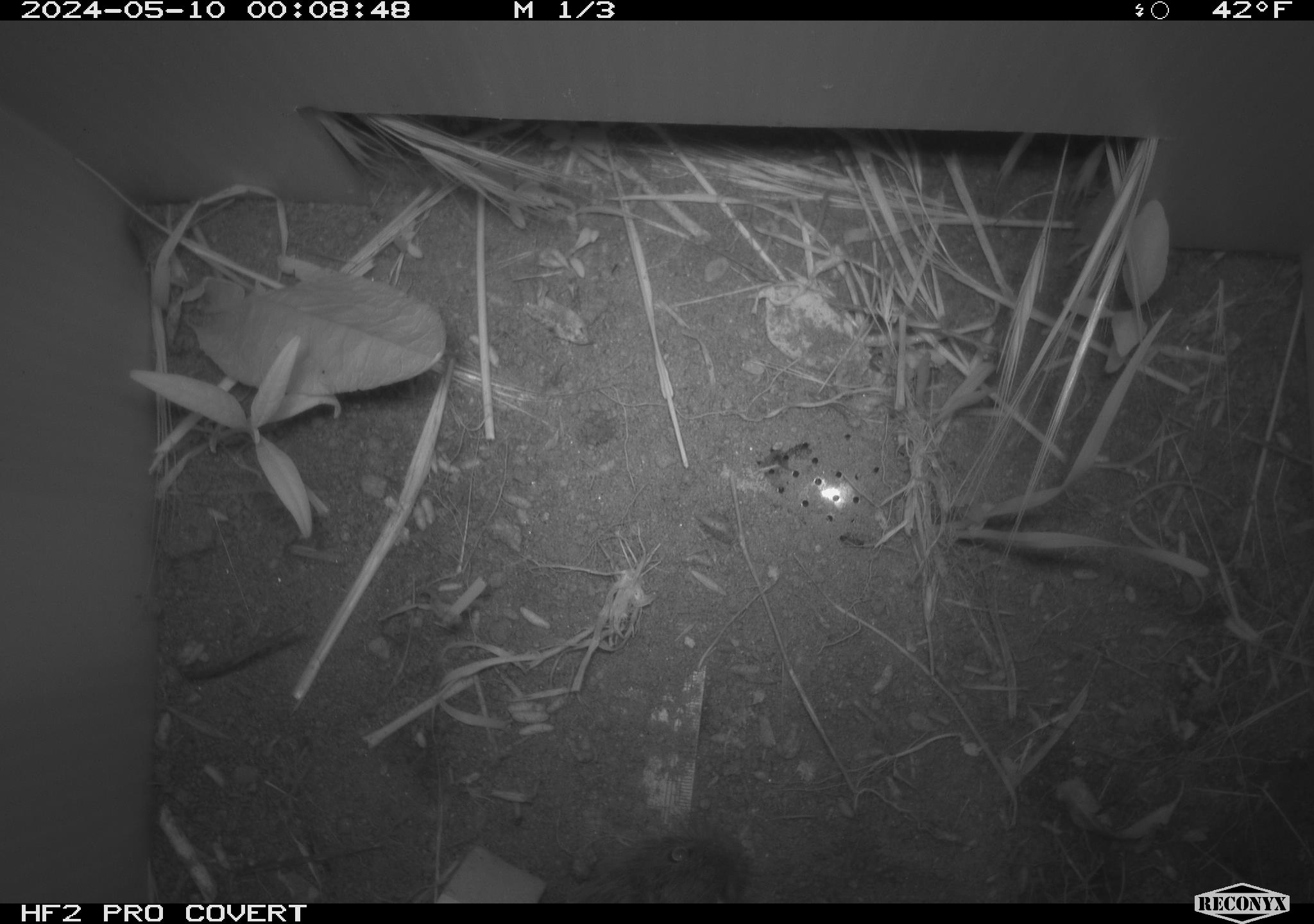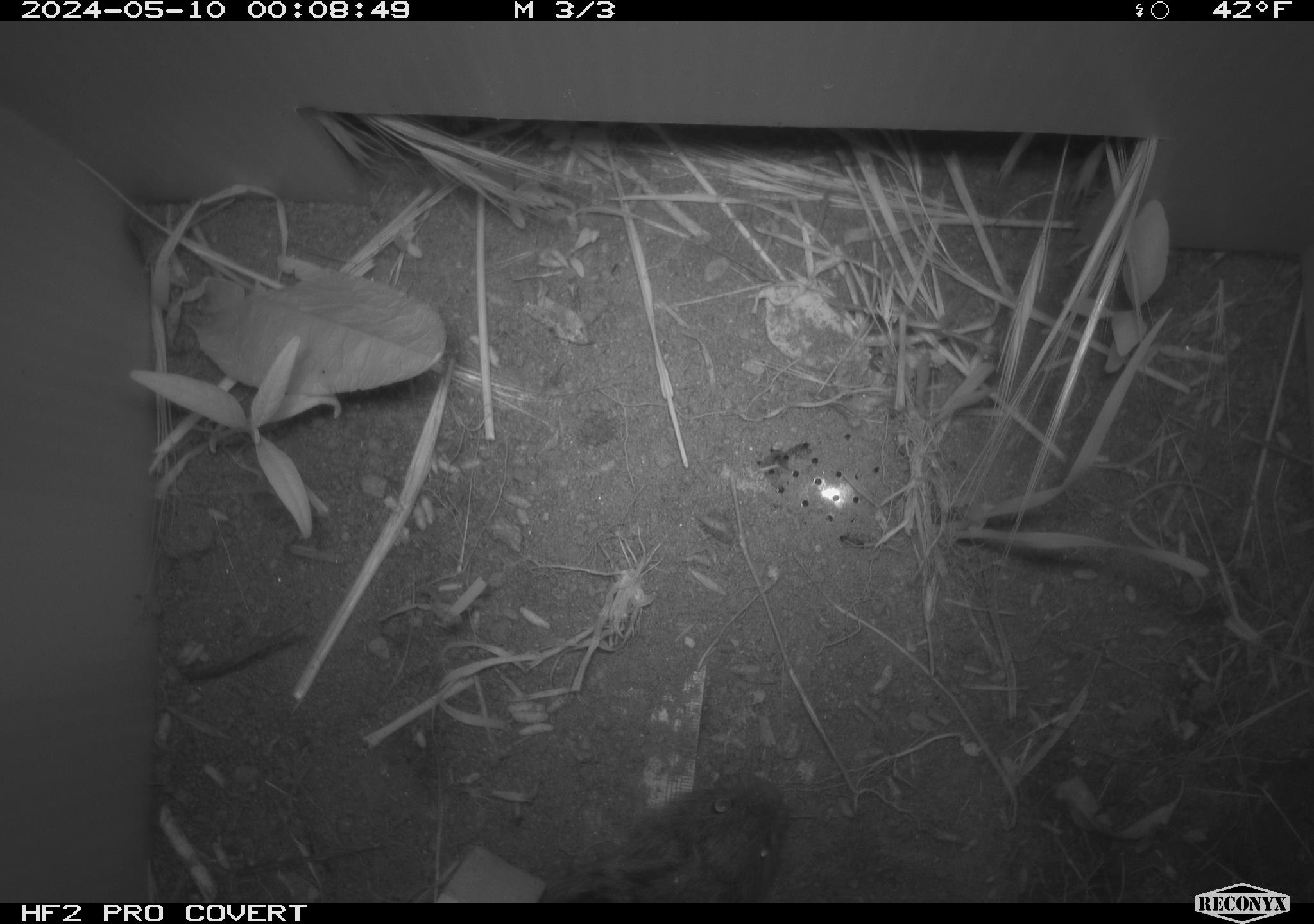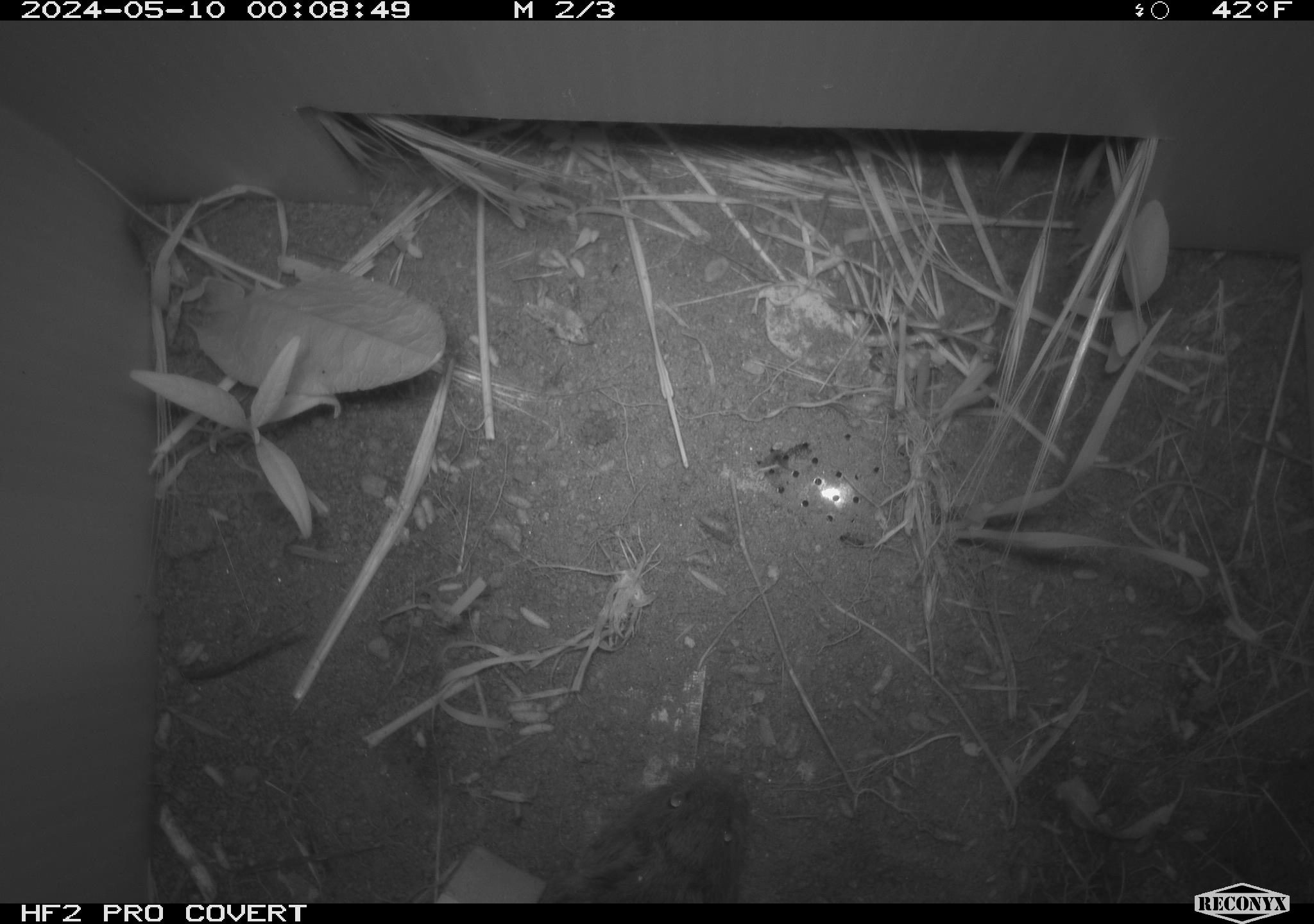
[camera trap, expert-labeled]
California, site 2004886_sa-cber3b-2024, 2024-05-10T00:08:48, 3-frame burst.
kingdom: Animalia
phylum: Chordata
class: Mammalia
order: Rodentia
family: Cricetidae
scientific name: Arvicolinae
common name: voles, lemmings, and muskrats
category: arvicolinae subfamily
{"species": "arvicolinae subfamily (voles, lemmings, and muskrats) (Arvicolinae)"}